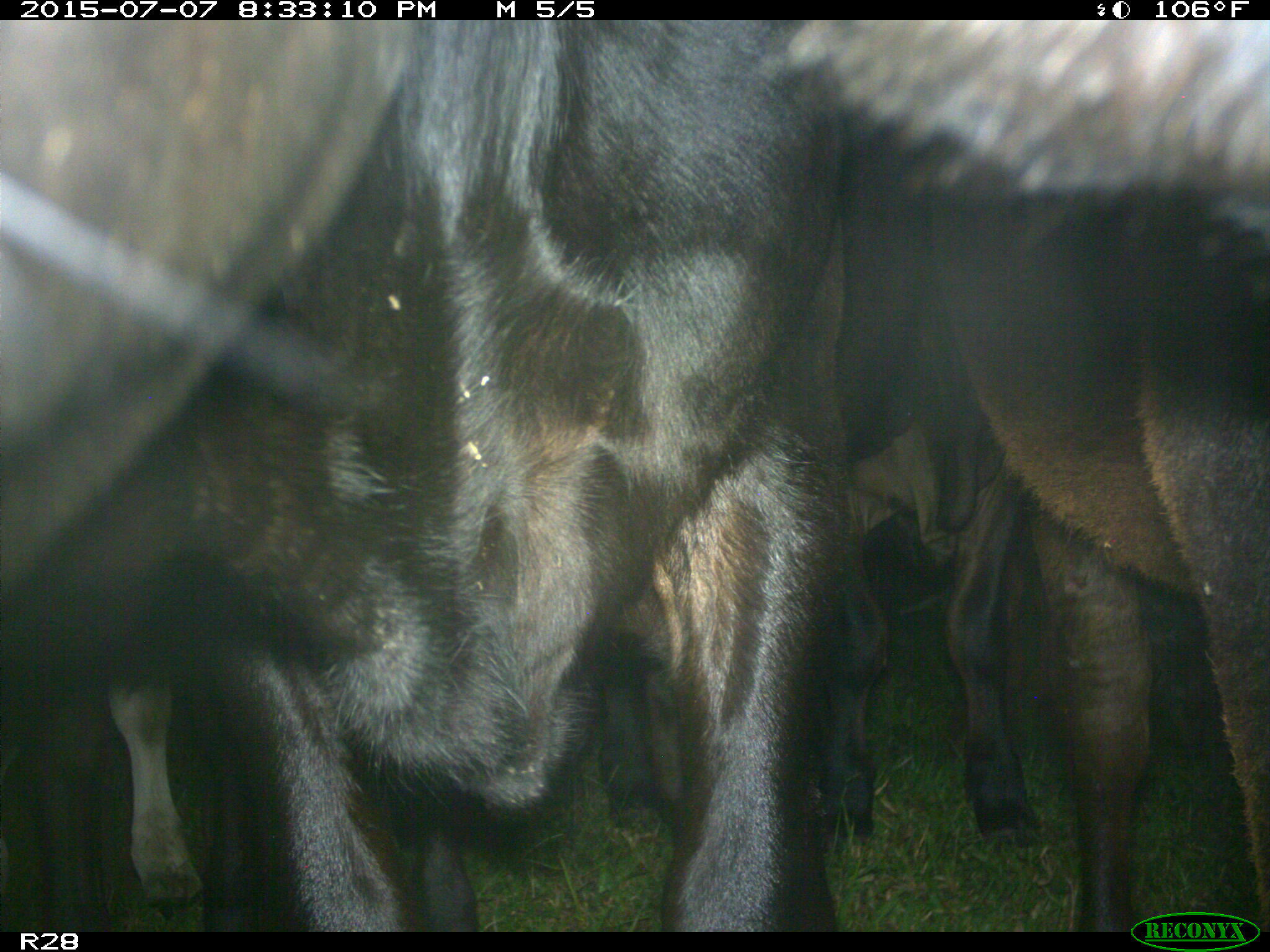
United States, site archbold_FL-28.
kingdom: Animalia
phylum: Chordata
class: Mammalia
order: Artiodactyla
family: Bovidae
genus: Bos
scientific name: Bos taurus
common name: domestic cow